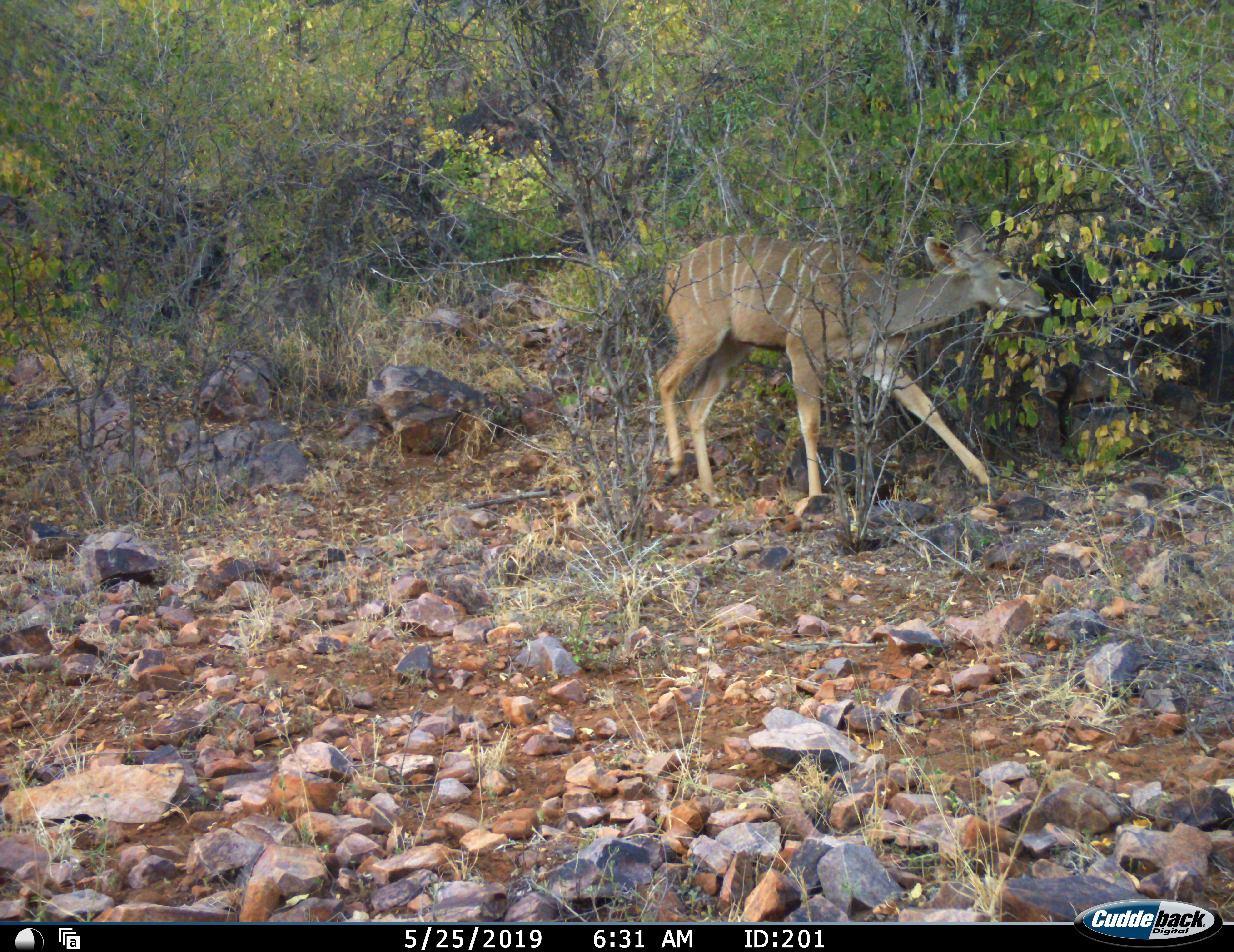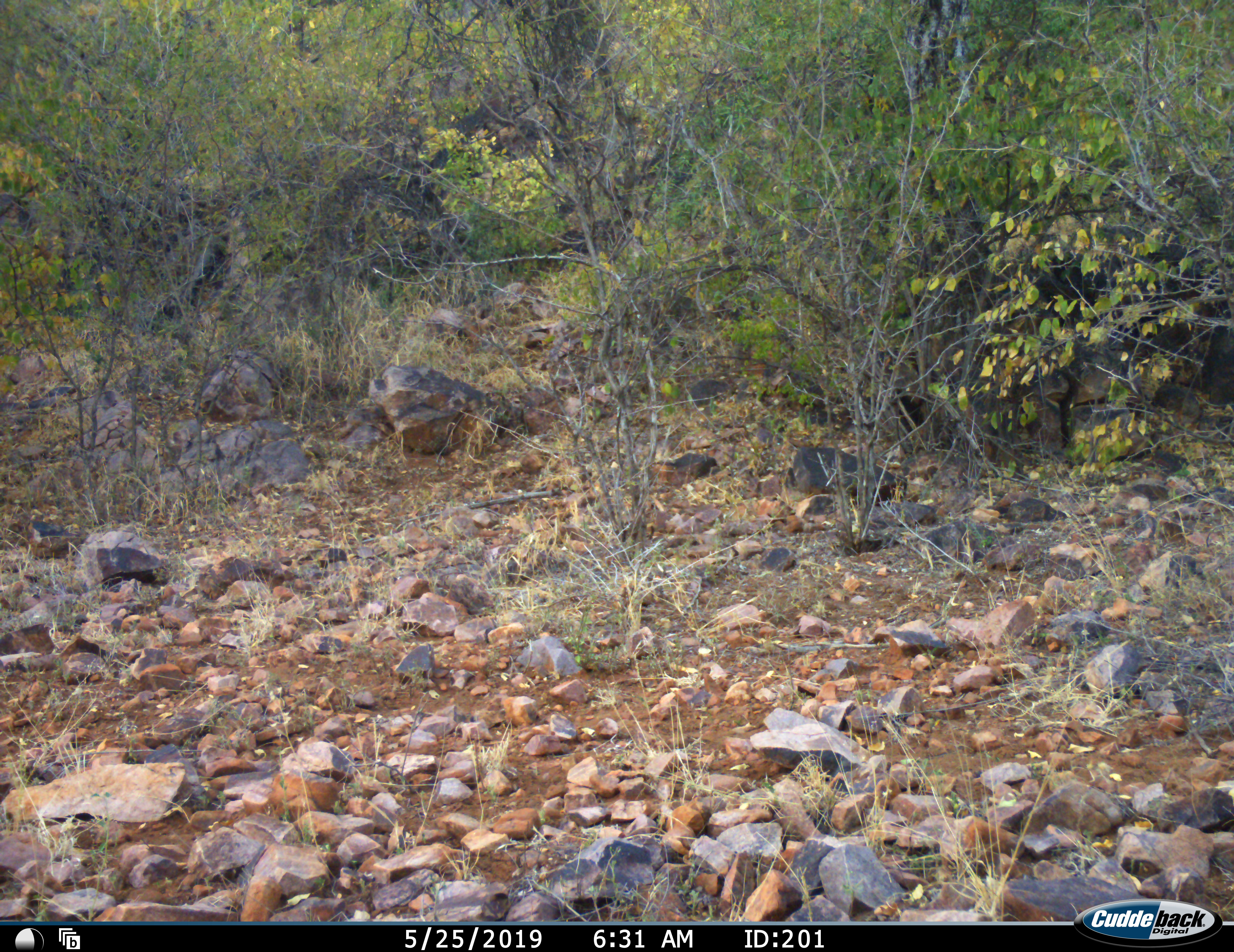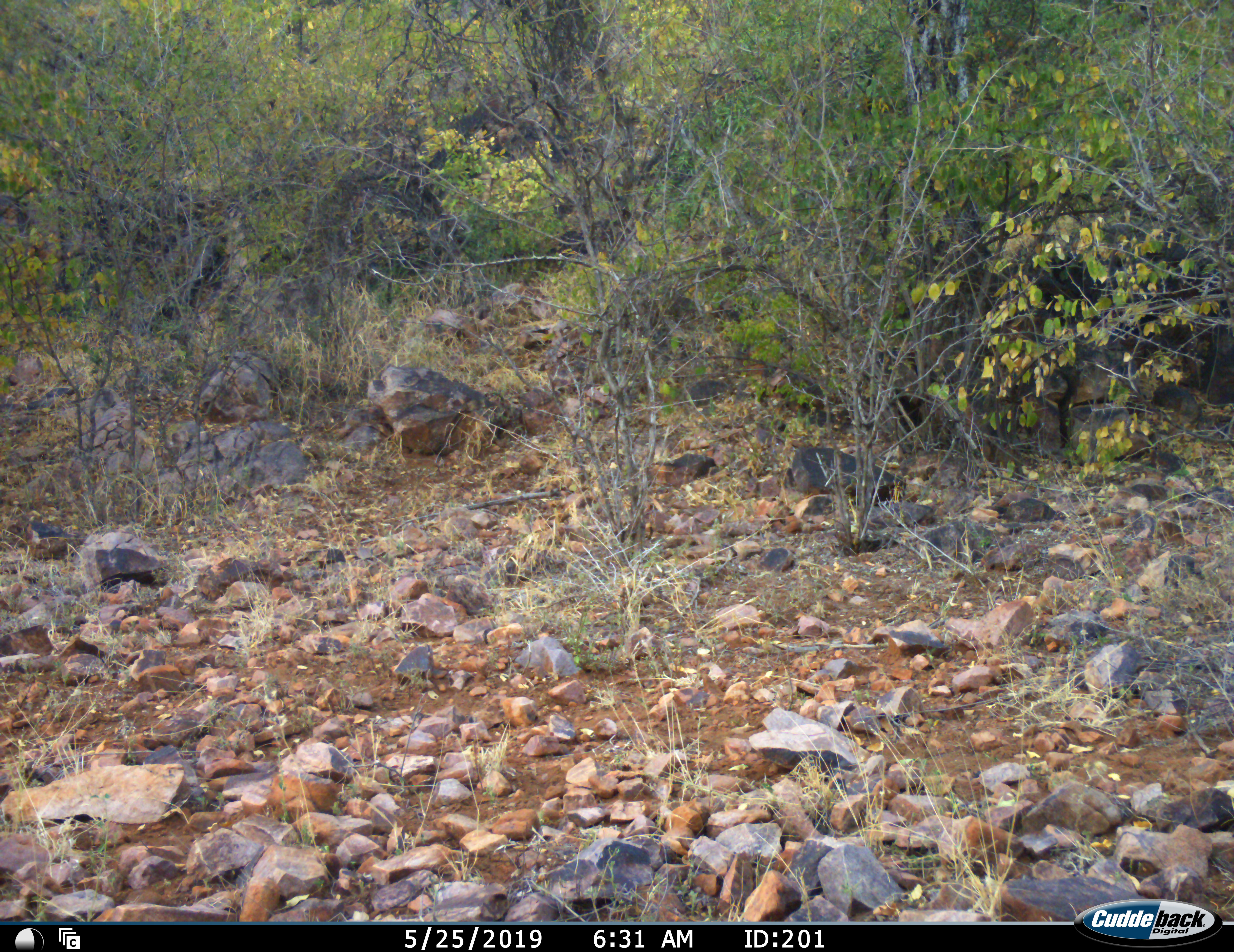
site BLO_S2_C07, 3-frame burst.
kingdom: Animalia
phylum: Chordata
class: Mammalia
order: Artiodactyla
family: Bovidae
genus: Tragelaphus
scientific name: Tragelaphus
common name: kudu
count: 1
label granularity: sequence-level